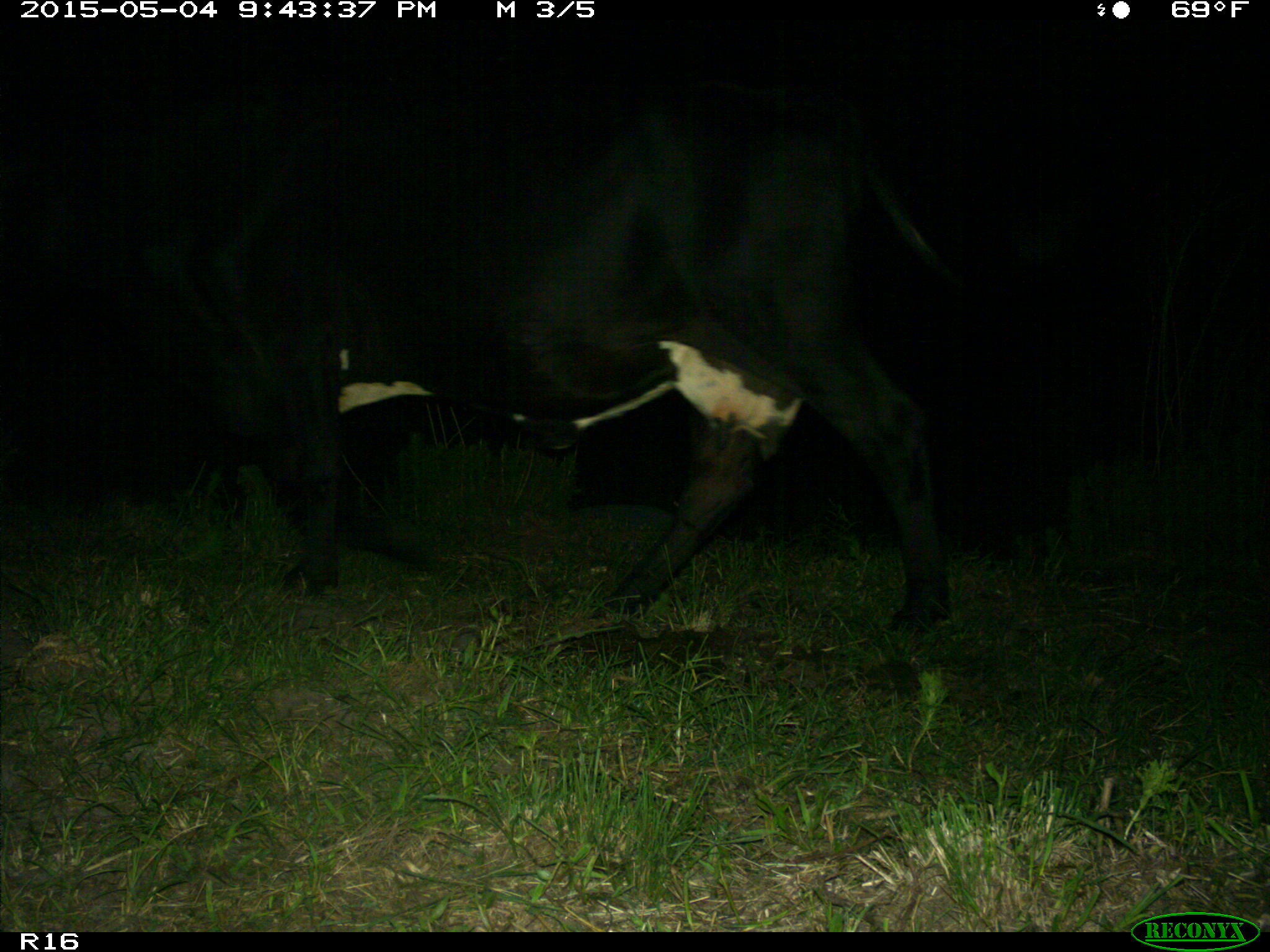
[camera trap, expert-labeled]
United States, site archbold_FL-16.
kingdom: Animalia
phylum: Chordata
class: Mammalia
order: Artiodactyla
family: Bovidae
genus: Bos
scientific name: Bos taurus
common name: domestic cow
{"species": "Bos taurus (domestic cow)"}